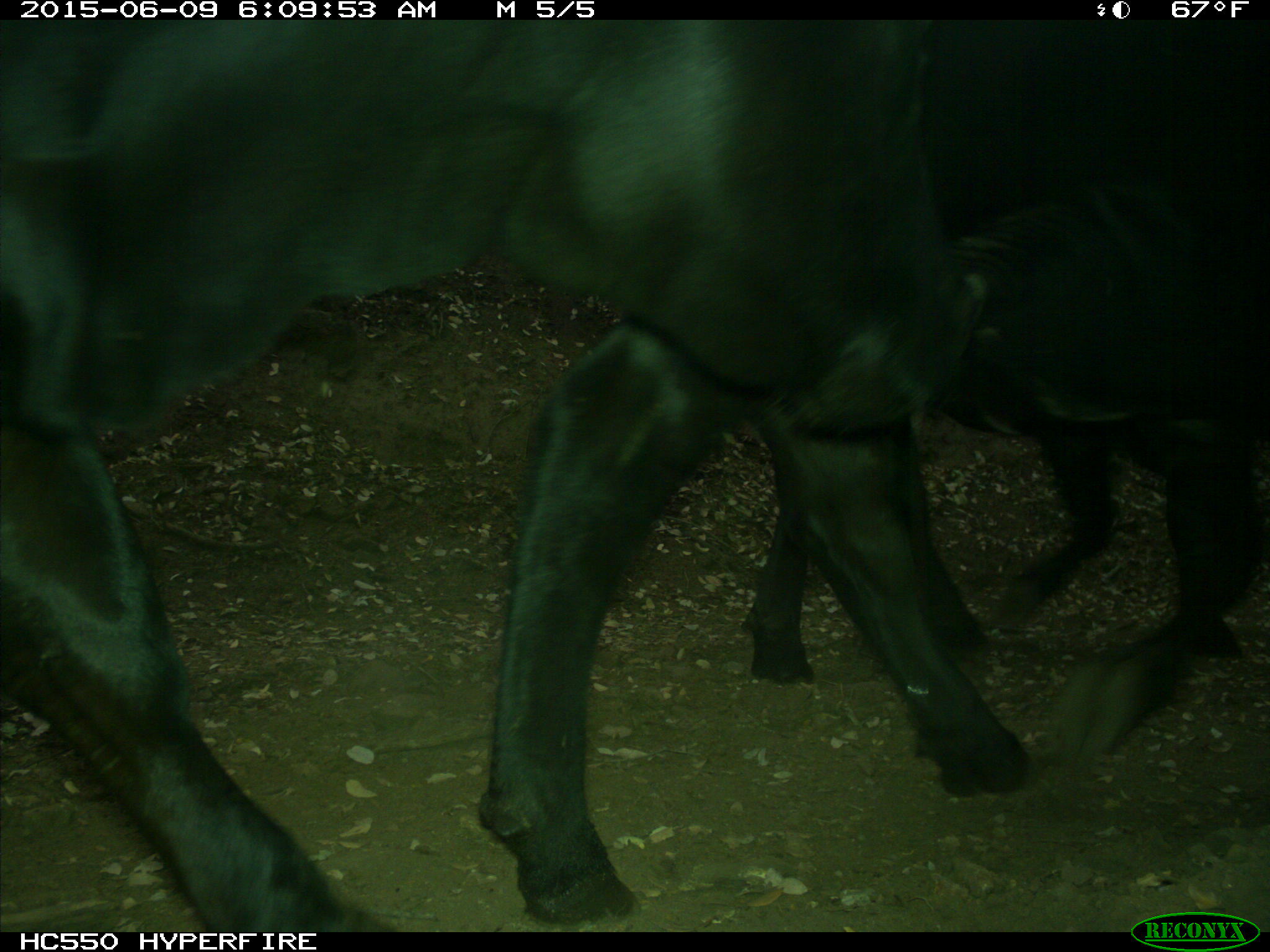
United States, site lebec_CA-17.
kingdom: Animalia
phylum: Chordata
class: Mammalia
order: Artiodactyla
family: Bovidae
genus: Bos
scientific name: Bos taurus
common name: domestic cow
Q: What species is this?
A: Bos taurus (domestic cow).